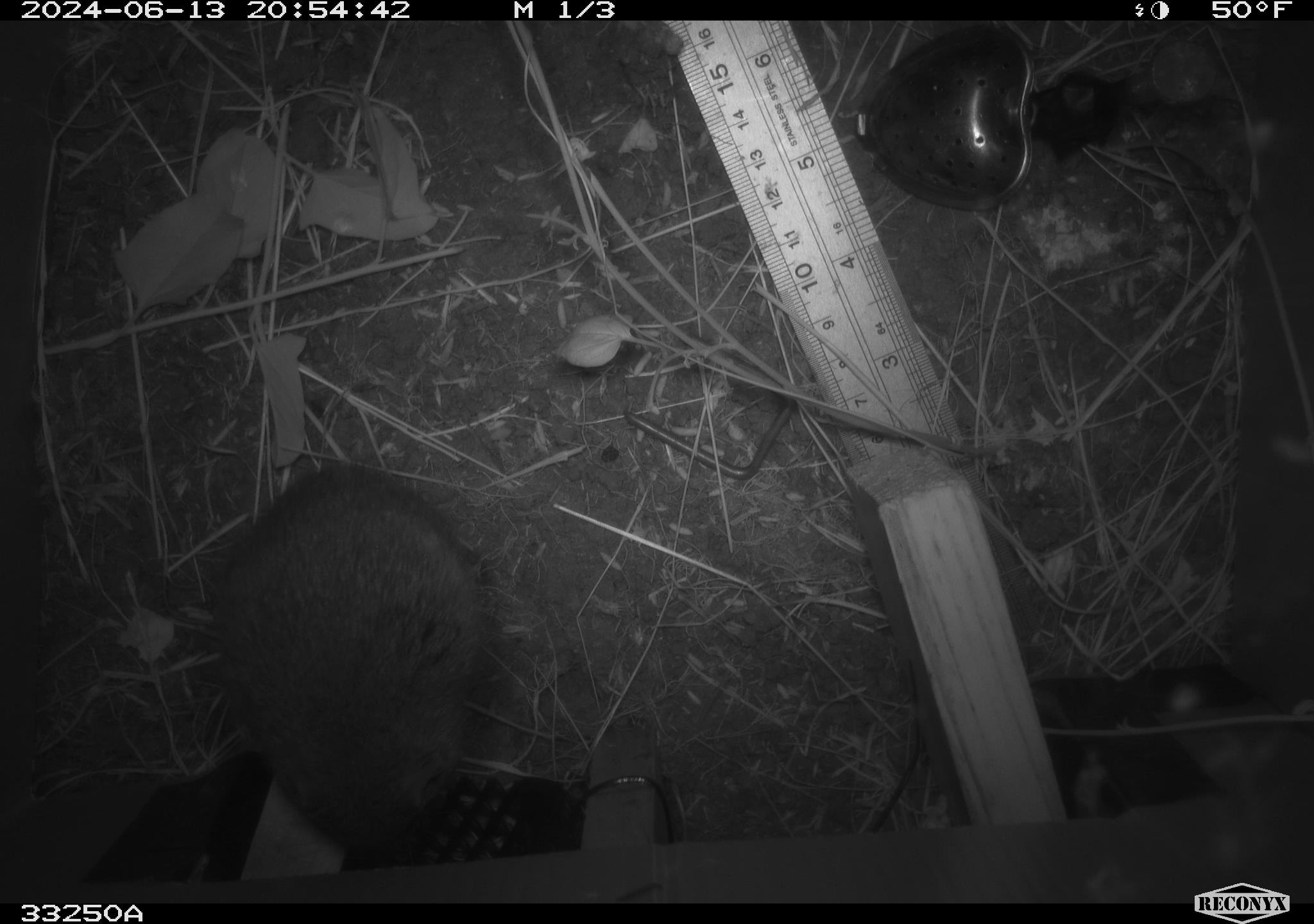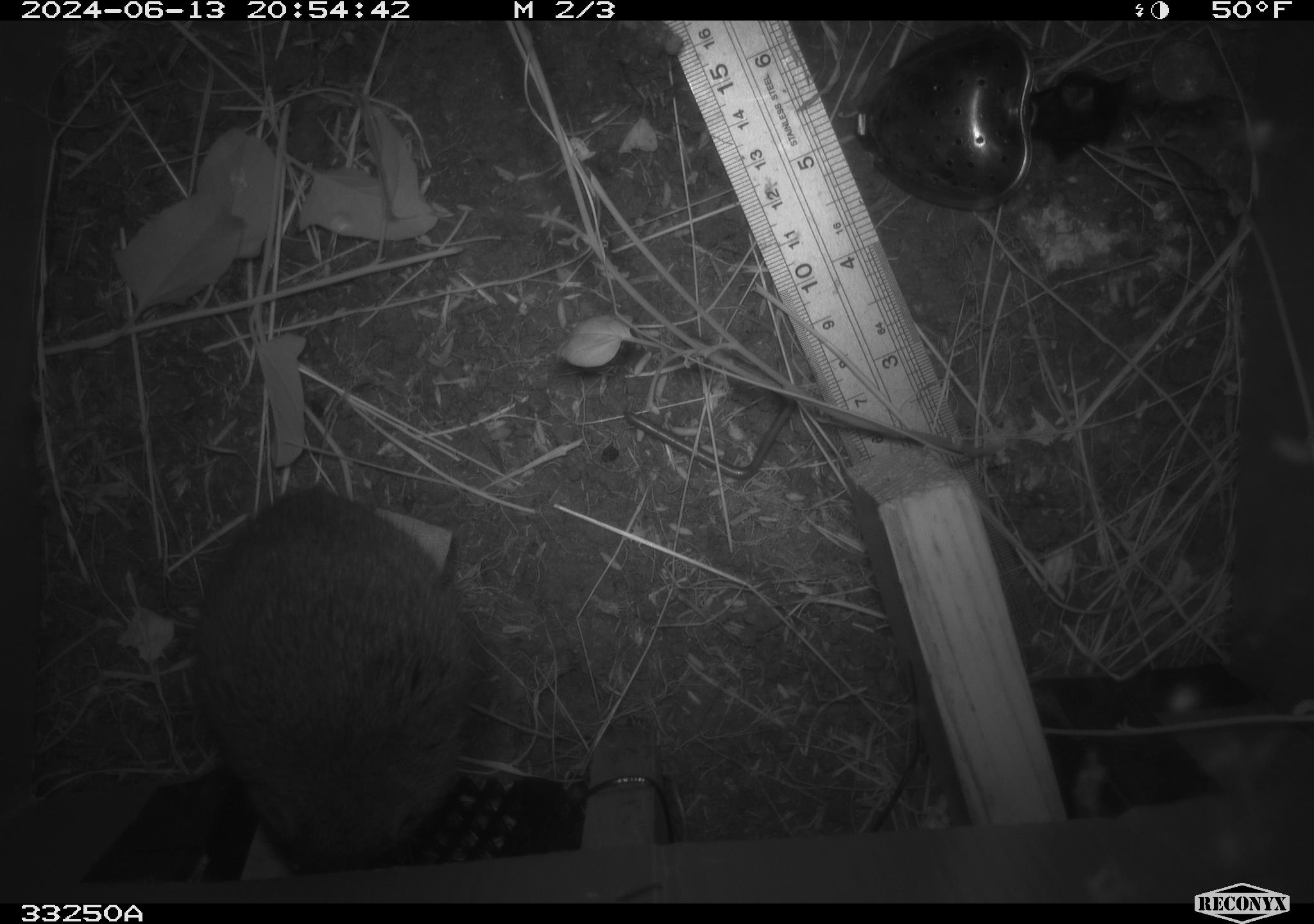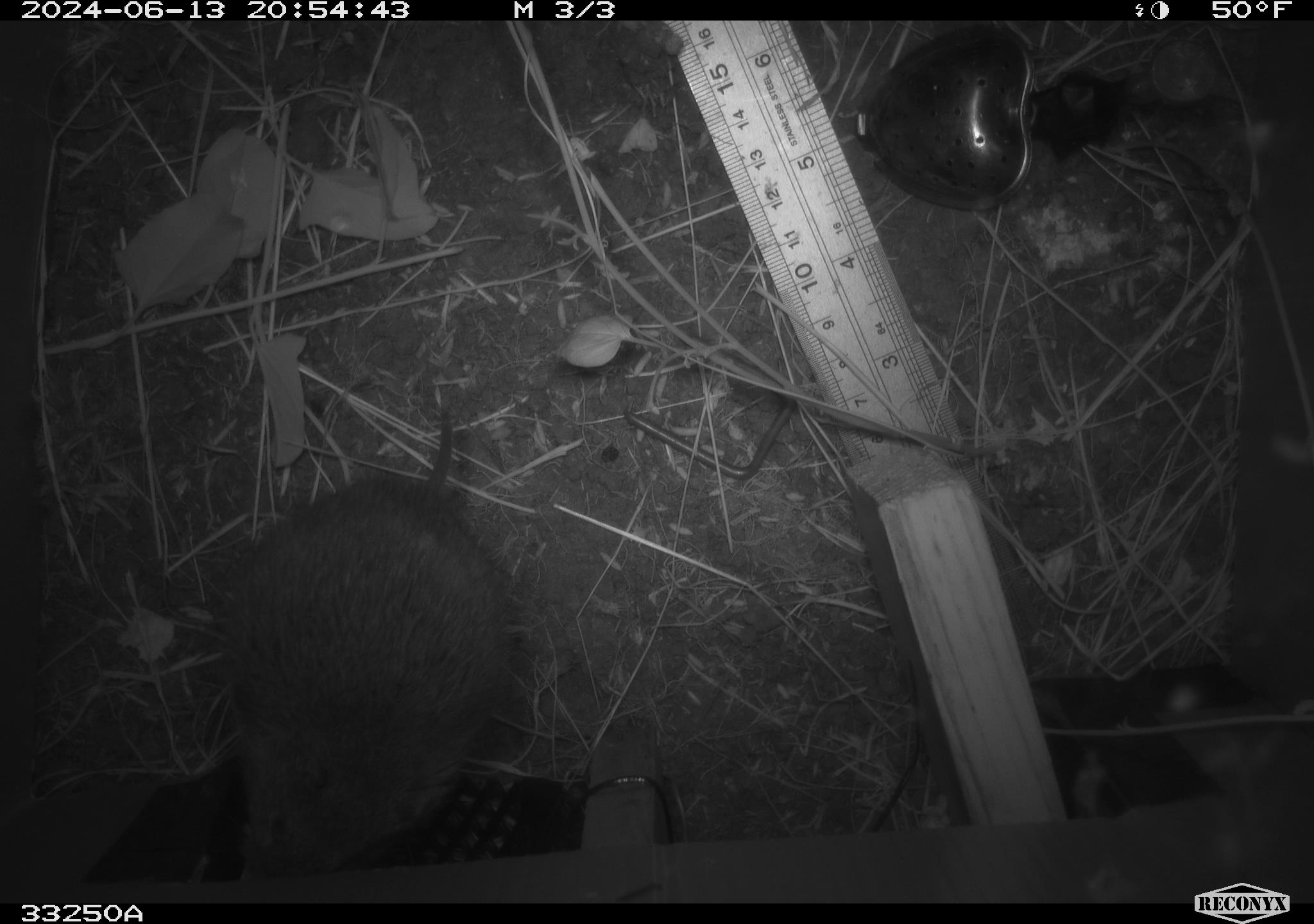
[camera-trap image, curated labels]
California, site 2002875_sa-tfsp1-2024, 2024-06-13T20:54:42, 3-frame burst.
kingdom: Animalia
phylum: Chordata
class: Mammalia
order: Rodentia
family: Cricetidae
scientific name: Arvicolinae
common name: voles, lemmings, and muskrats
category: arvicolinae subfamily